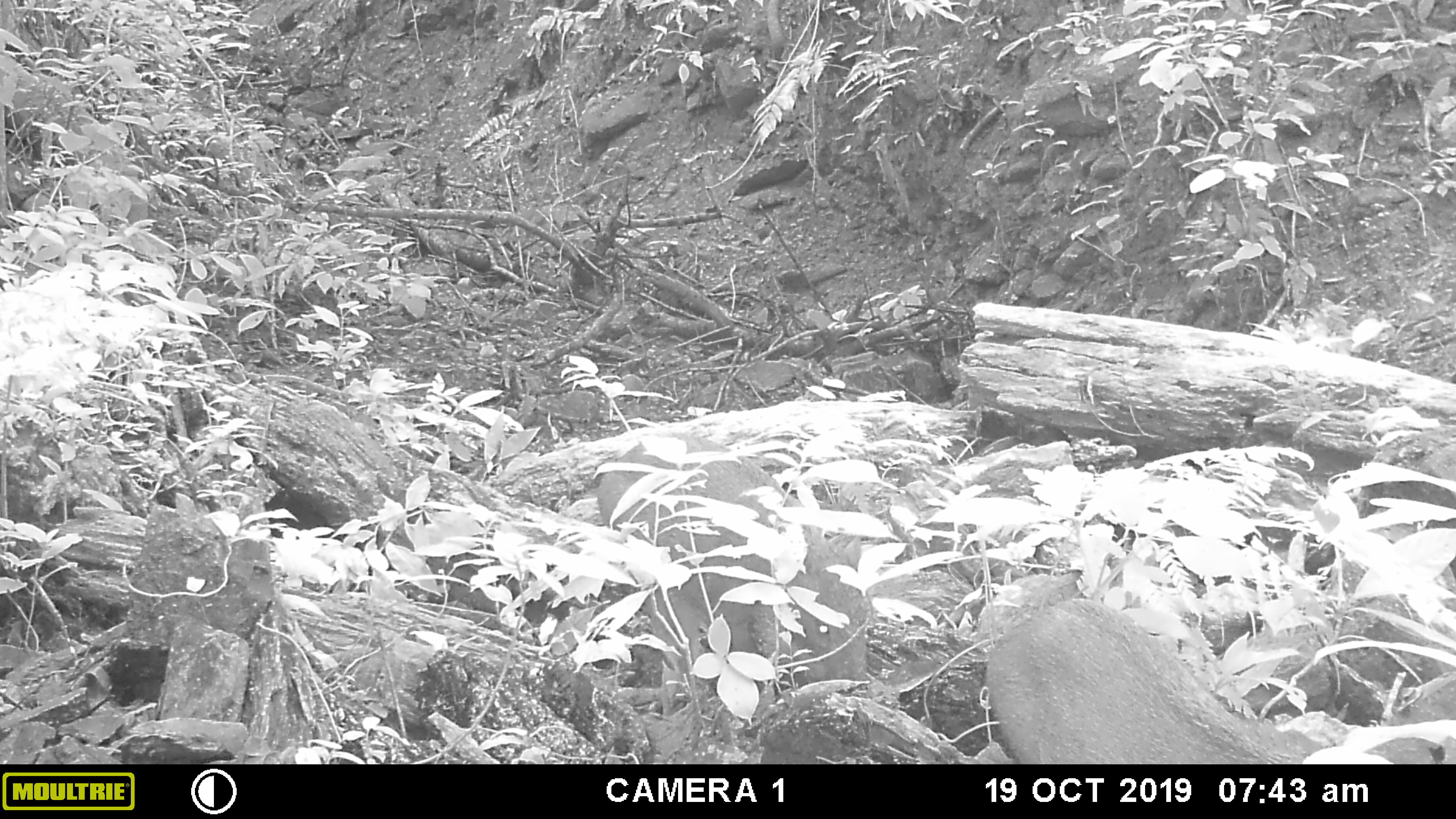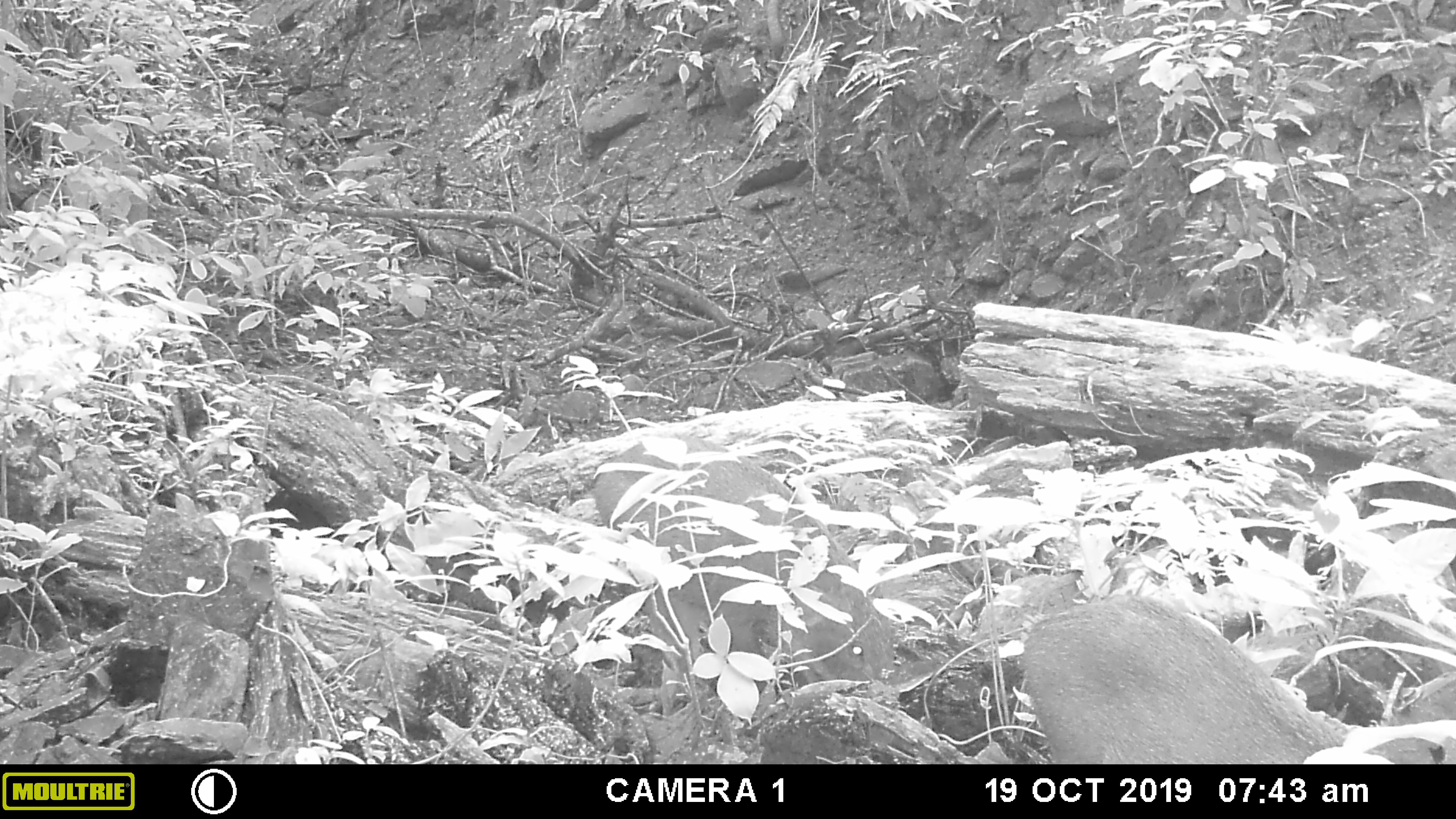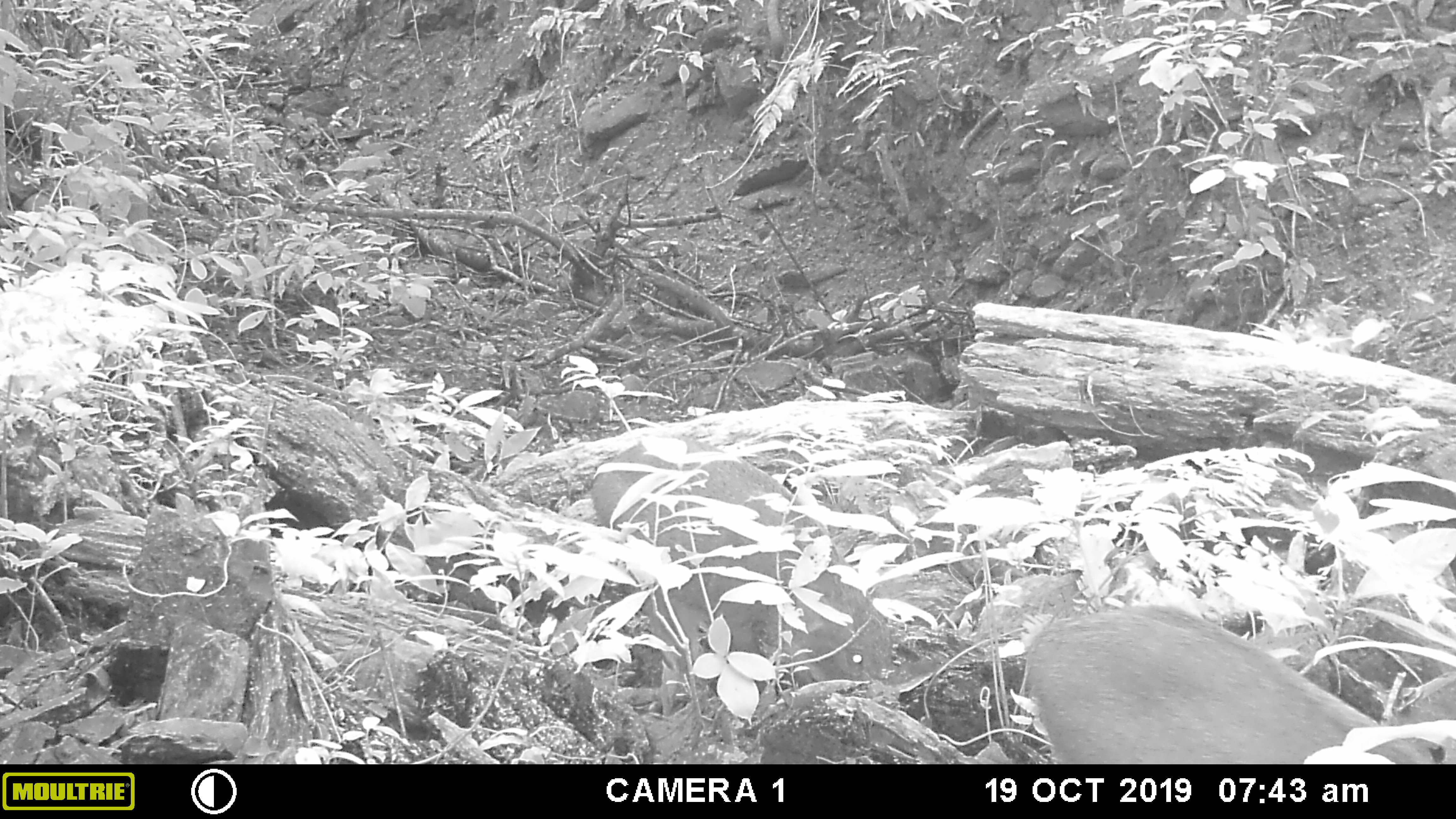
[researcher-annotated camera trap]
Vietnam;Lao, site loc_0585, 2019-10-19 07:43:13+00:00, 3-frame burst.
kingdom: Animalia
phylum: Chordata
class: Mammalia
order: Artiodactyla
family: Suidae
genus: Sus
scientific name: Sus scrofa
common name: eurasian wild pig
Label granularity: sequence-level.